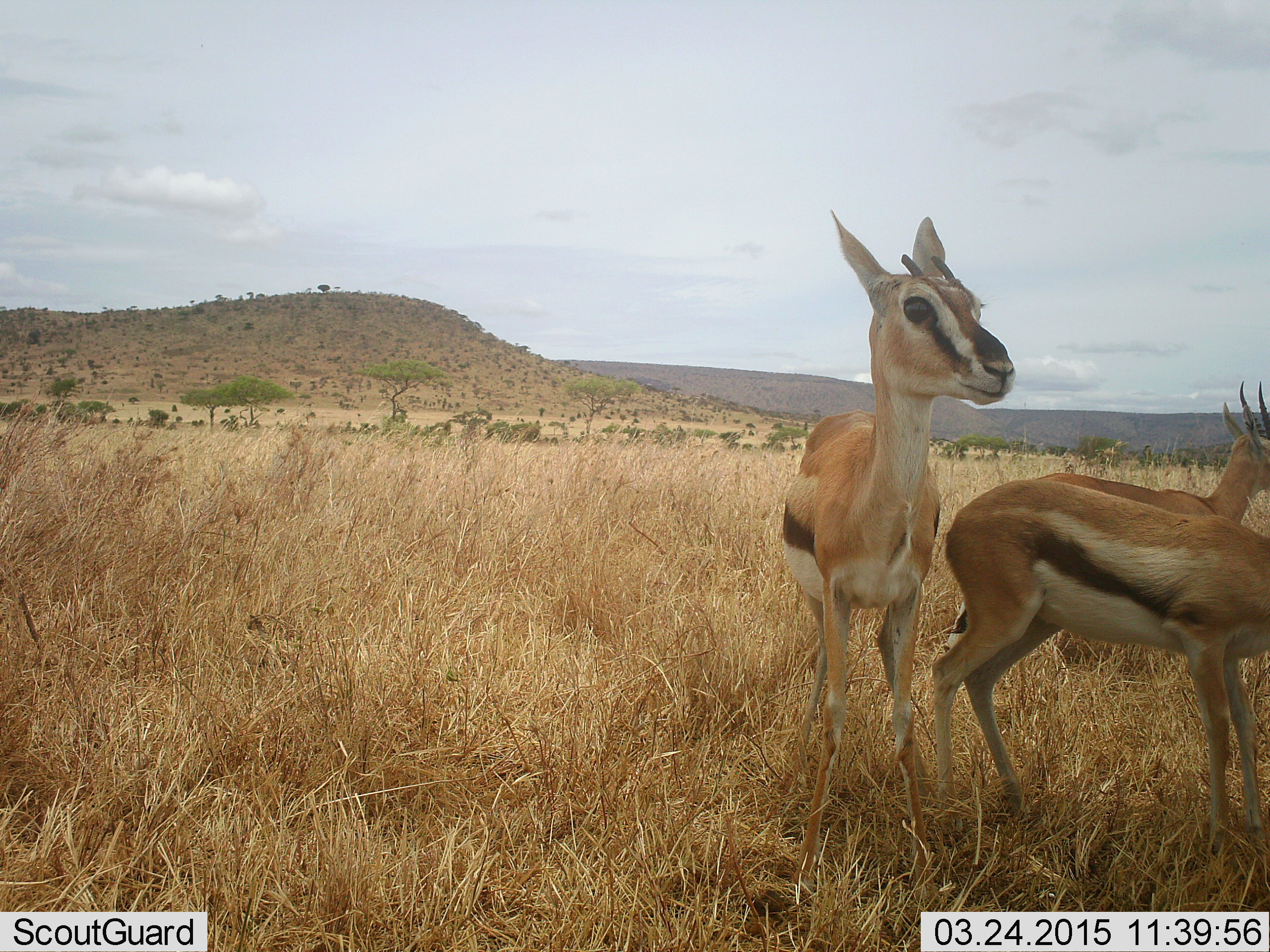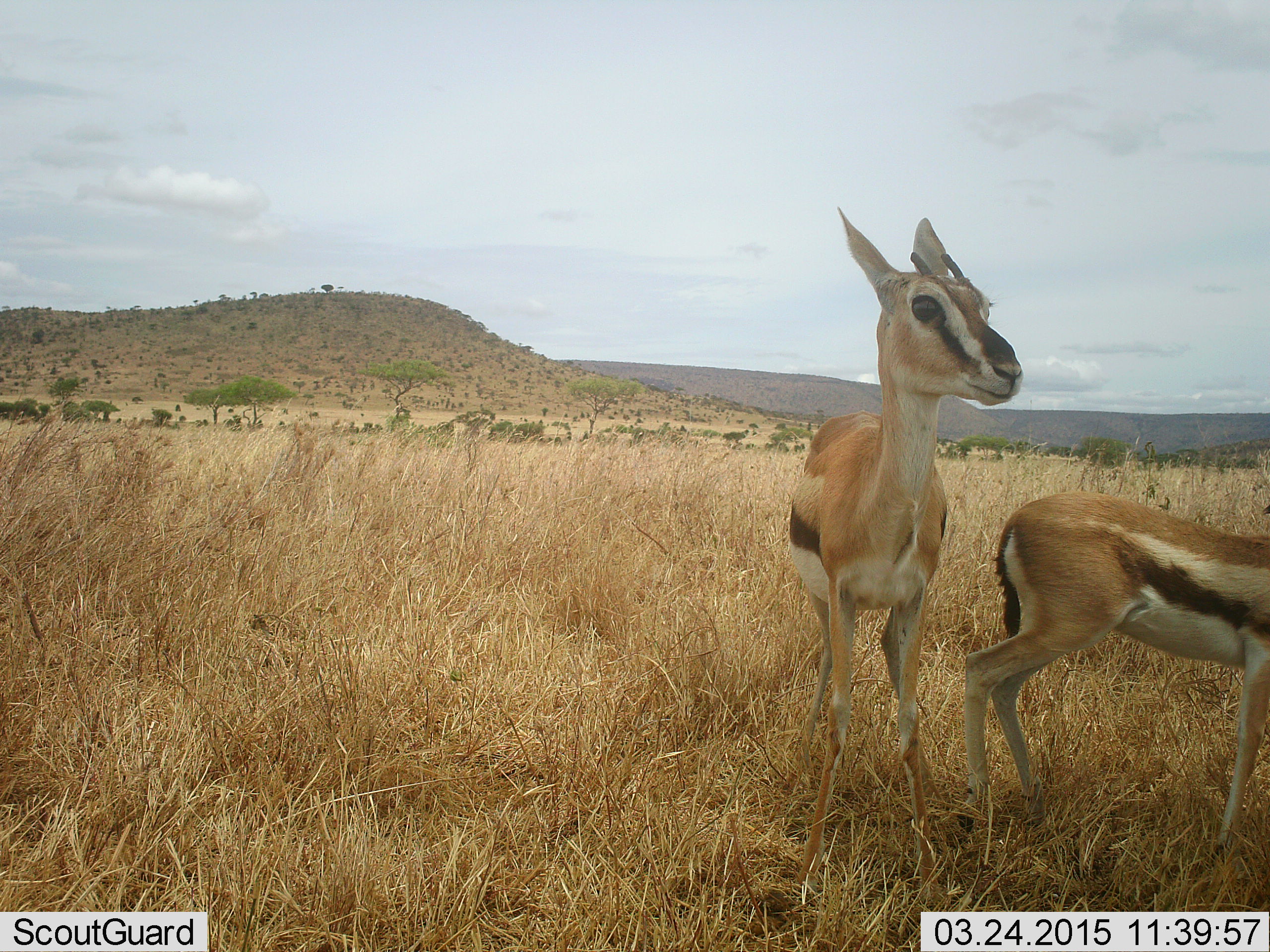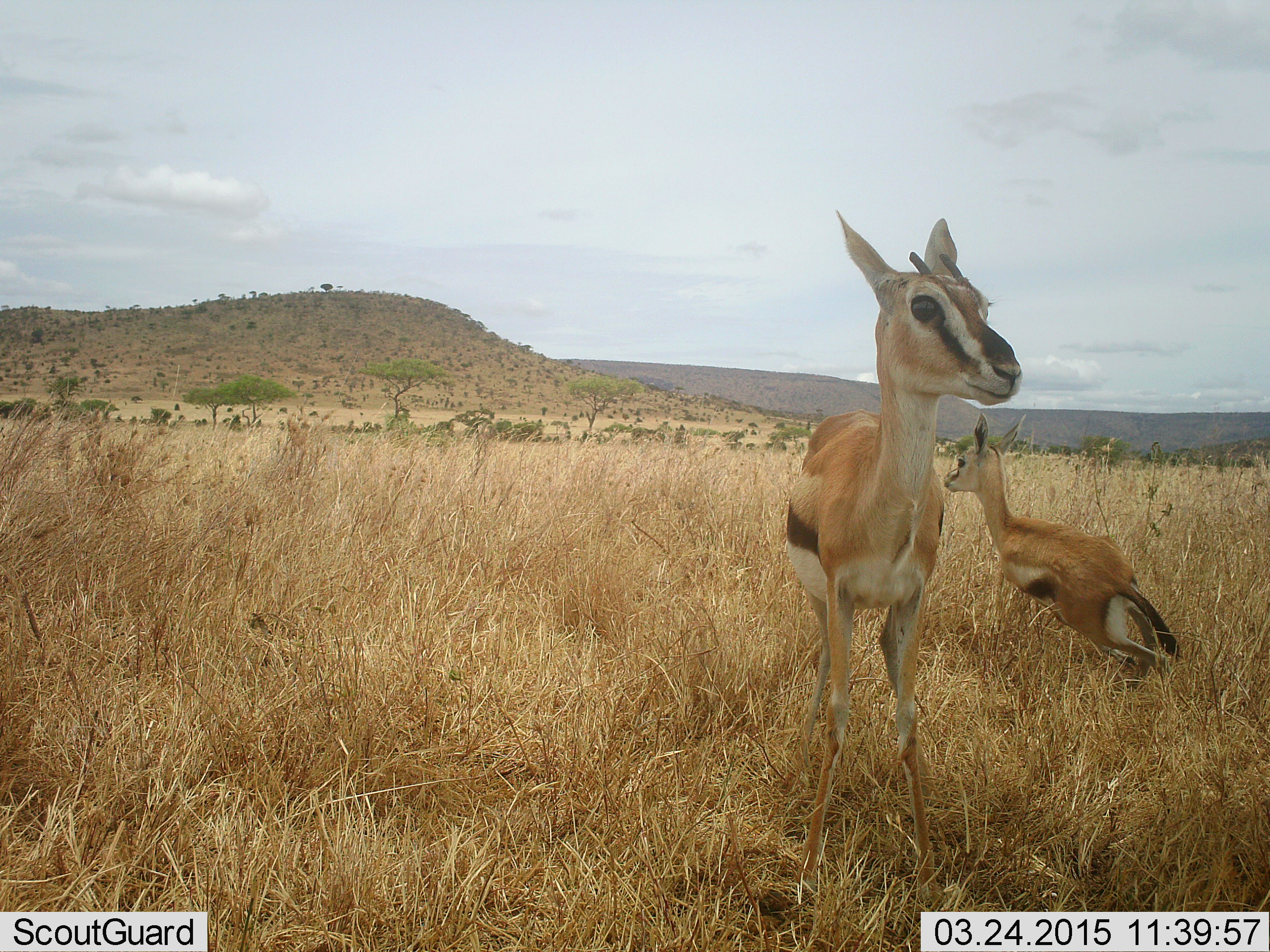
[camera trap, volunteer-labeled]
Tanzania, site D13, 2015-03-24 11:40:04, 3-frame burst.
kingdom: Animalia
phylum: Chordata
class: Mammalia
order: Artiodactyla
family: Bovidae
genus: Eudorcas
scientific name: Eudorcas thomsonii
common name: thomson's gazelle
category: gazellethomsons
Gazellethomsons (thomson's gazelle) (Eudorcas thomsonii), count 2. Behavior (volunteer vote fractions): standing 80%, resting 0%, moving 50%, interacting 30%. Young present (vote fraction): 30%. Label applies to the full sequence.